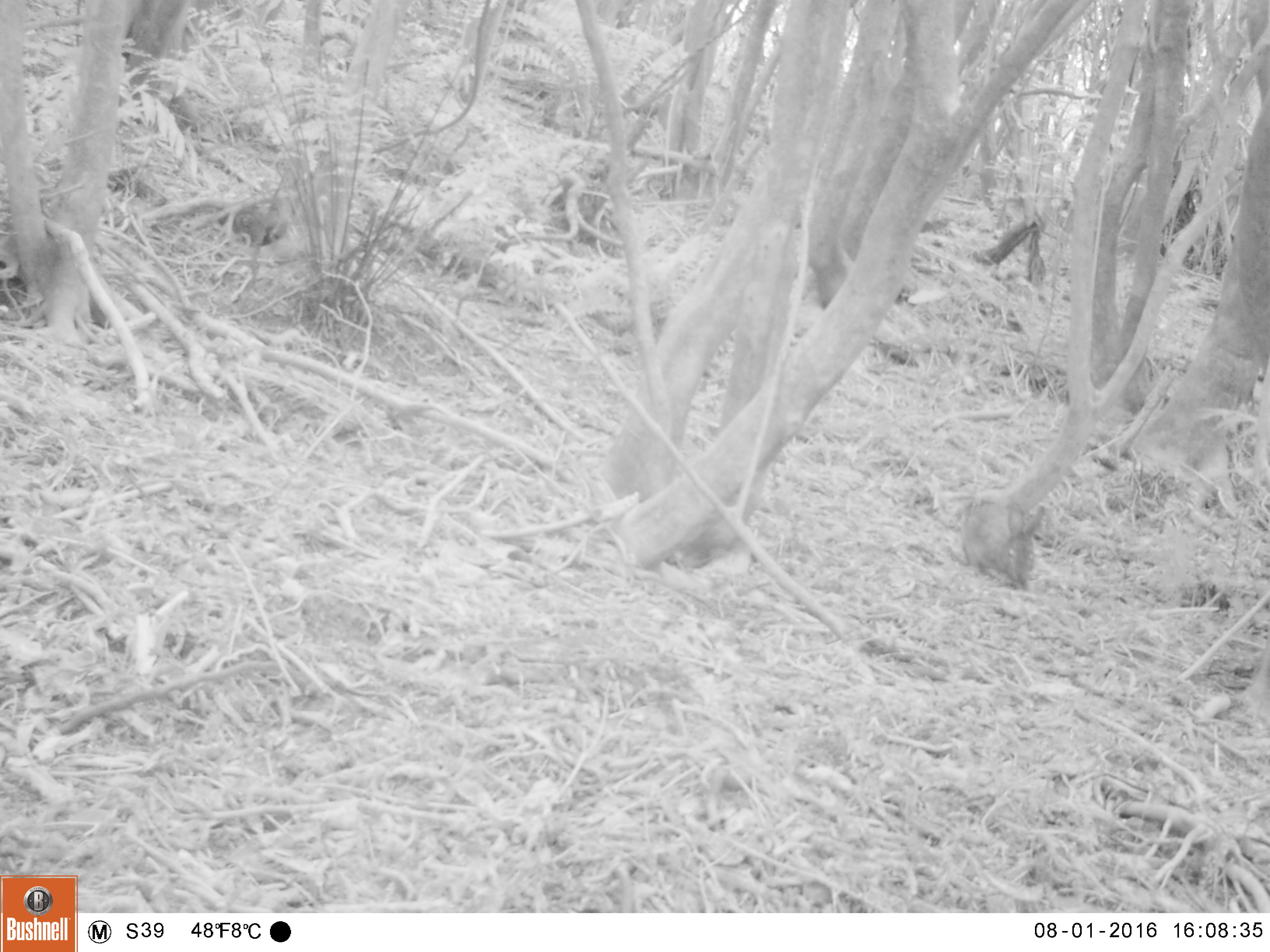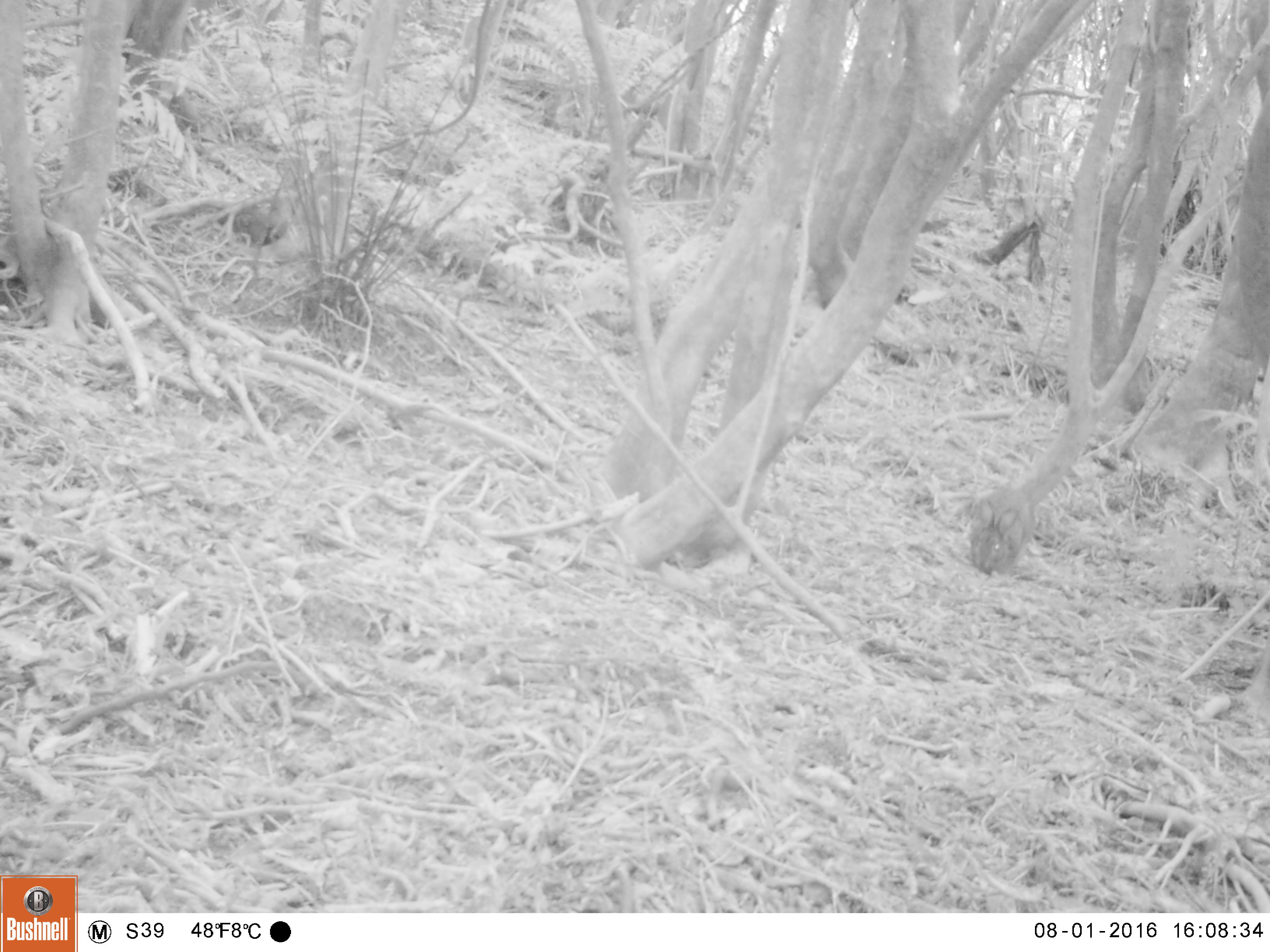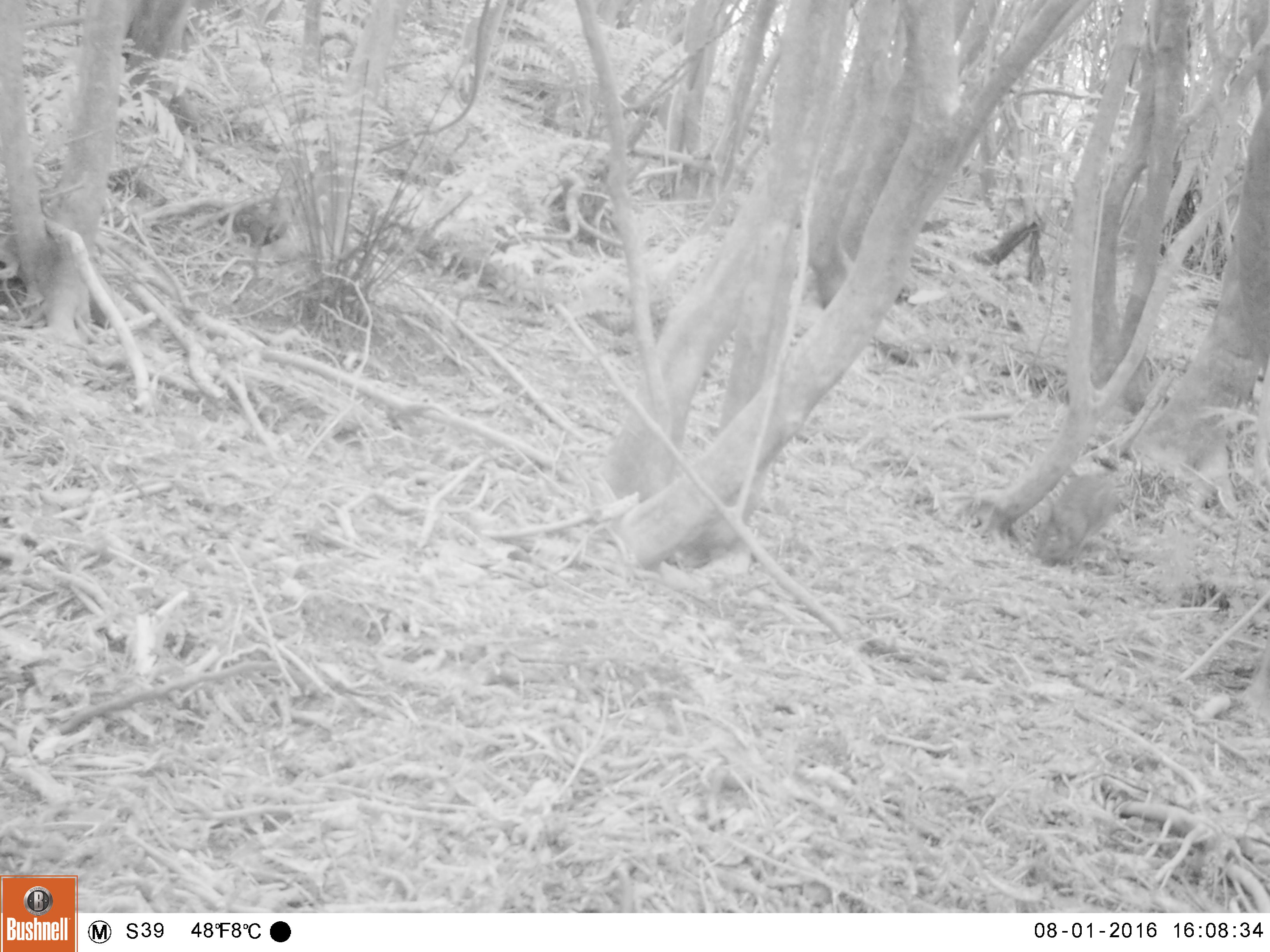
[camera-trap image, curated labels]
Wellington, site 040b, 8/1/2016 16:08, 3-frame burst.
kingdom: Animalia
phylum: Chordata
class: Mammalia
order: Lagomorpha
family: Leporidae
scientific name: Leporidae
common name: rabbit